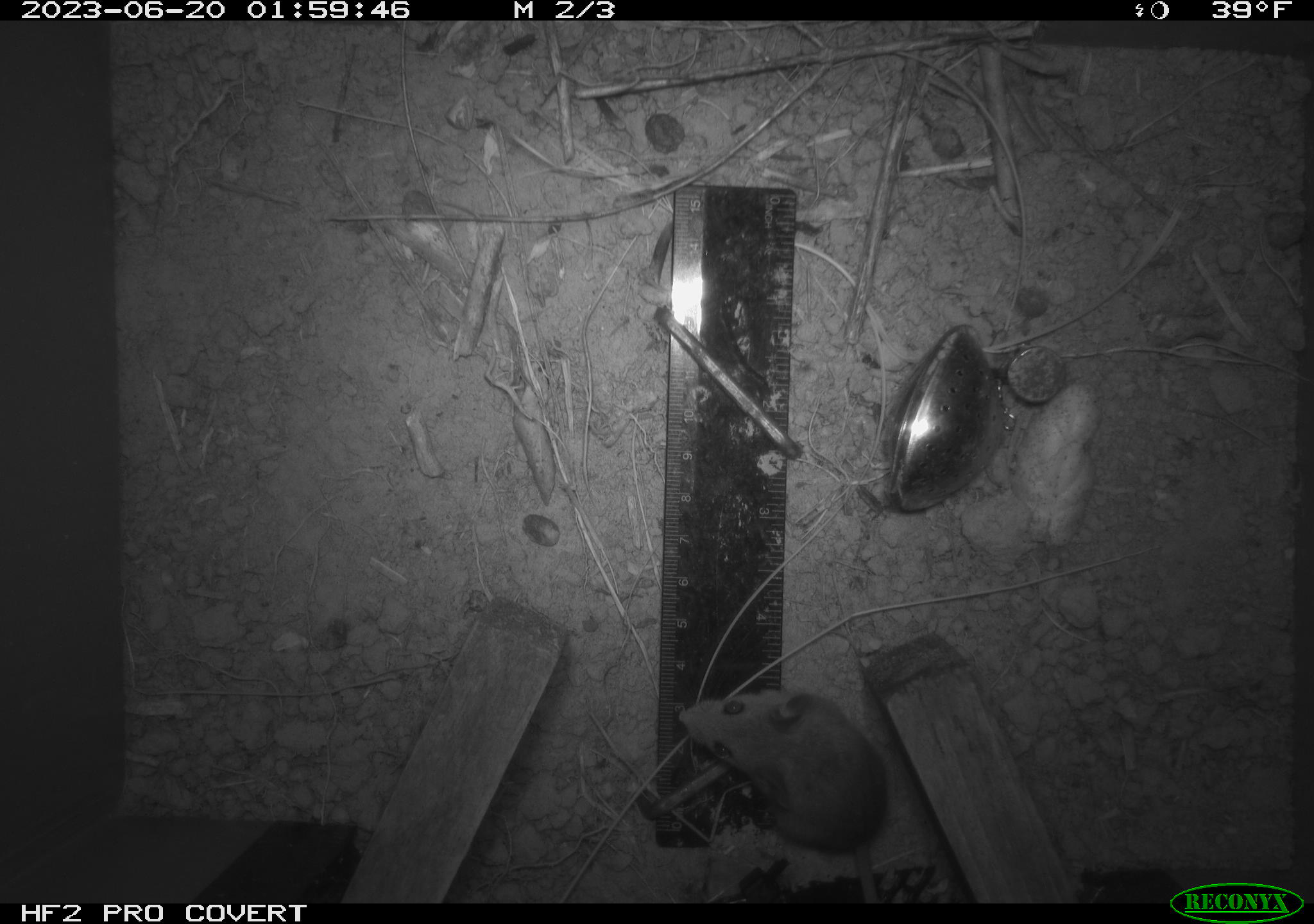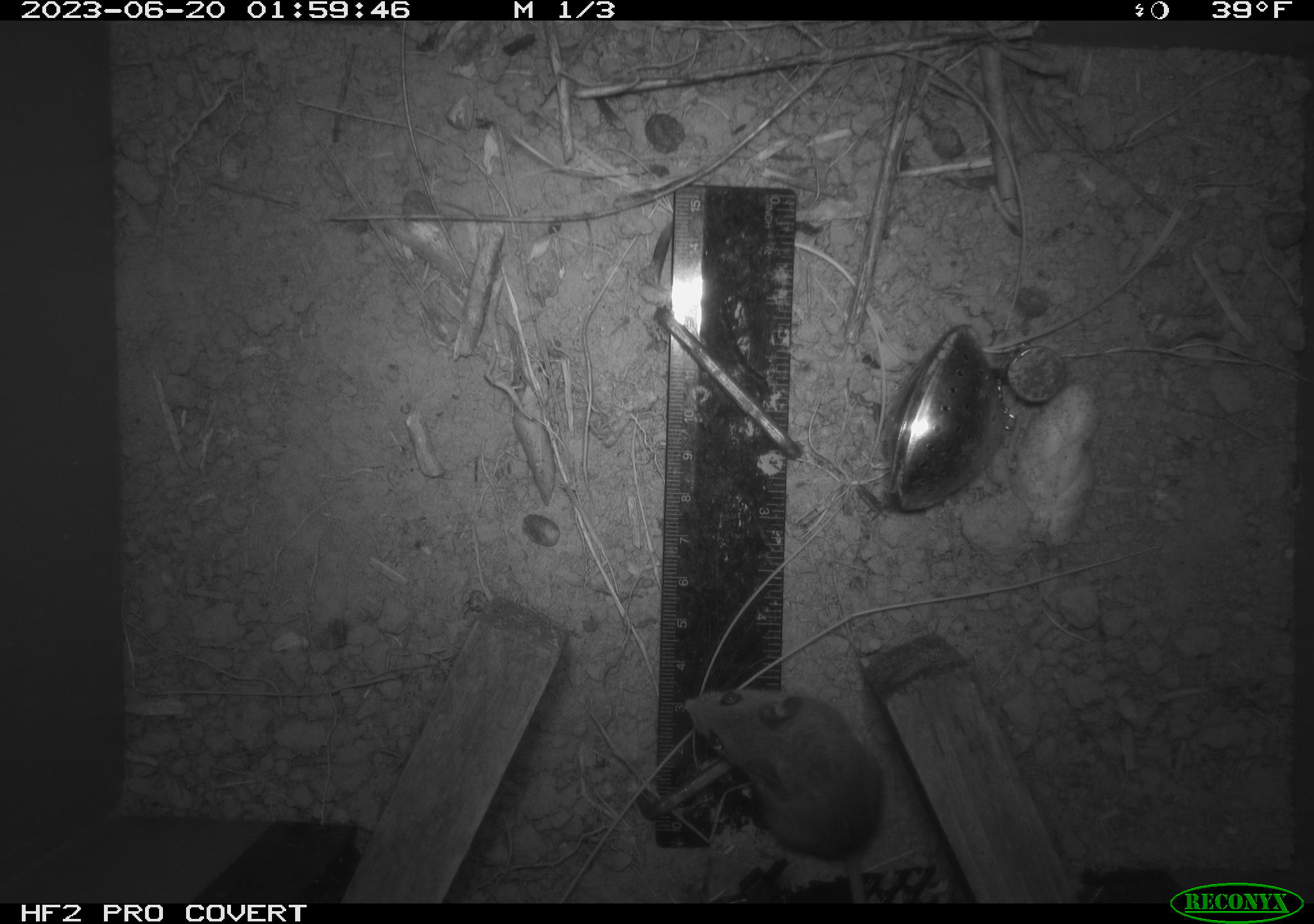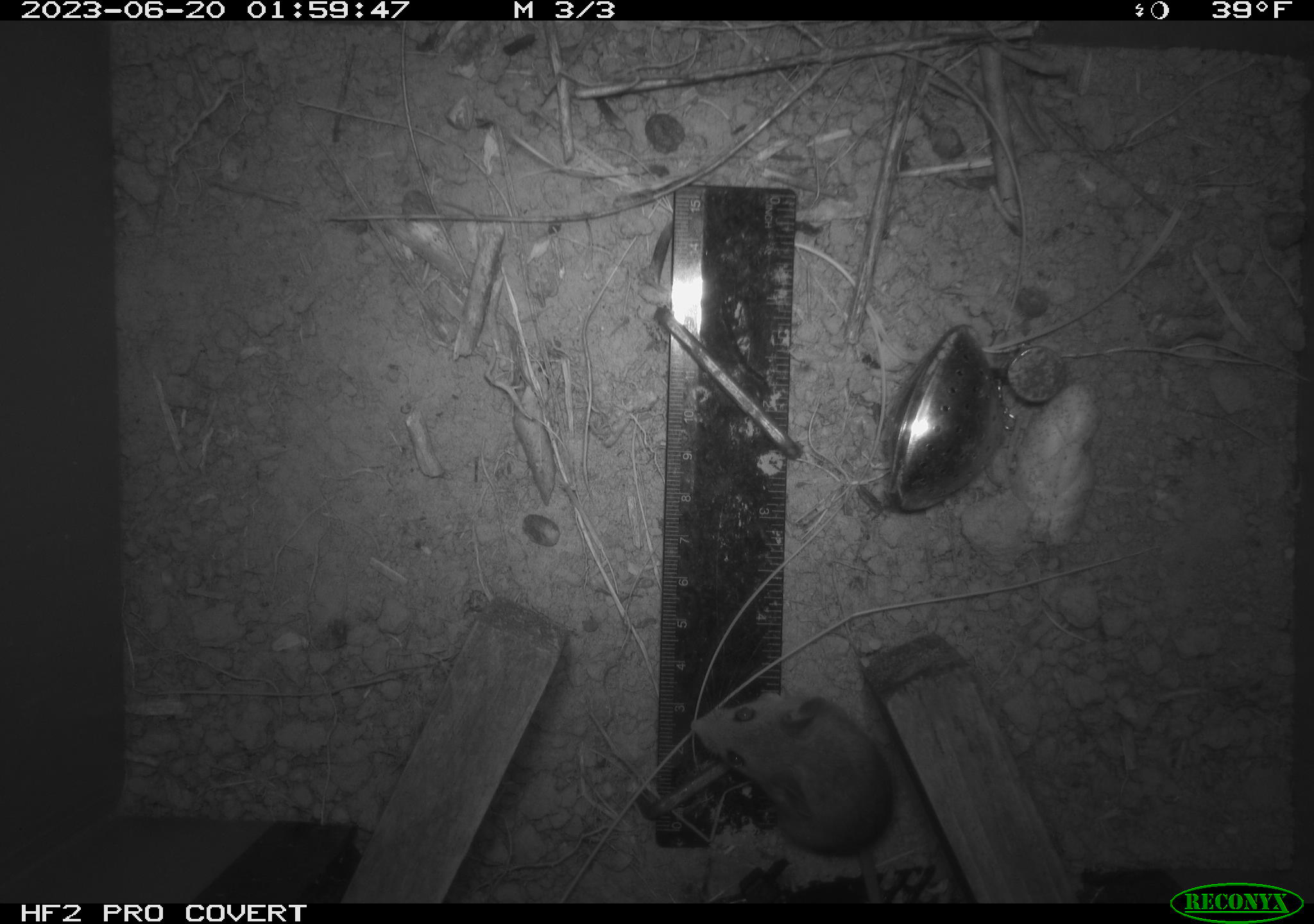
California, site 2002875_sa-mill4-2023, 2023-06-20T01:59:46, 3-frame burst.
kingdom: Animalia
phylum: Chordata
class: Mammalia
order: Rodentia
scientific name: Rodentia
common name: mouse species